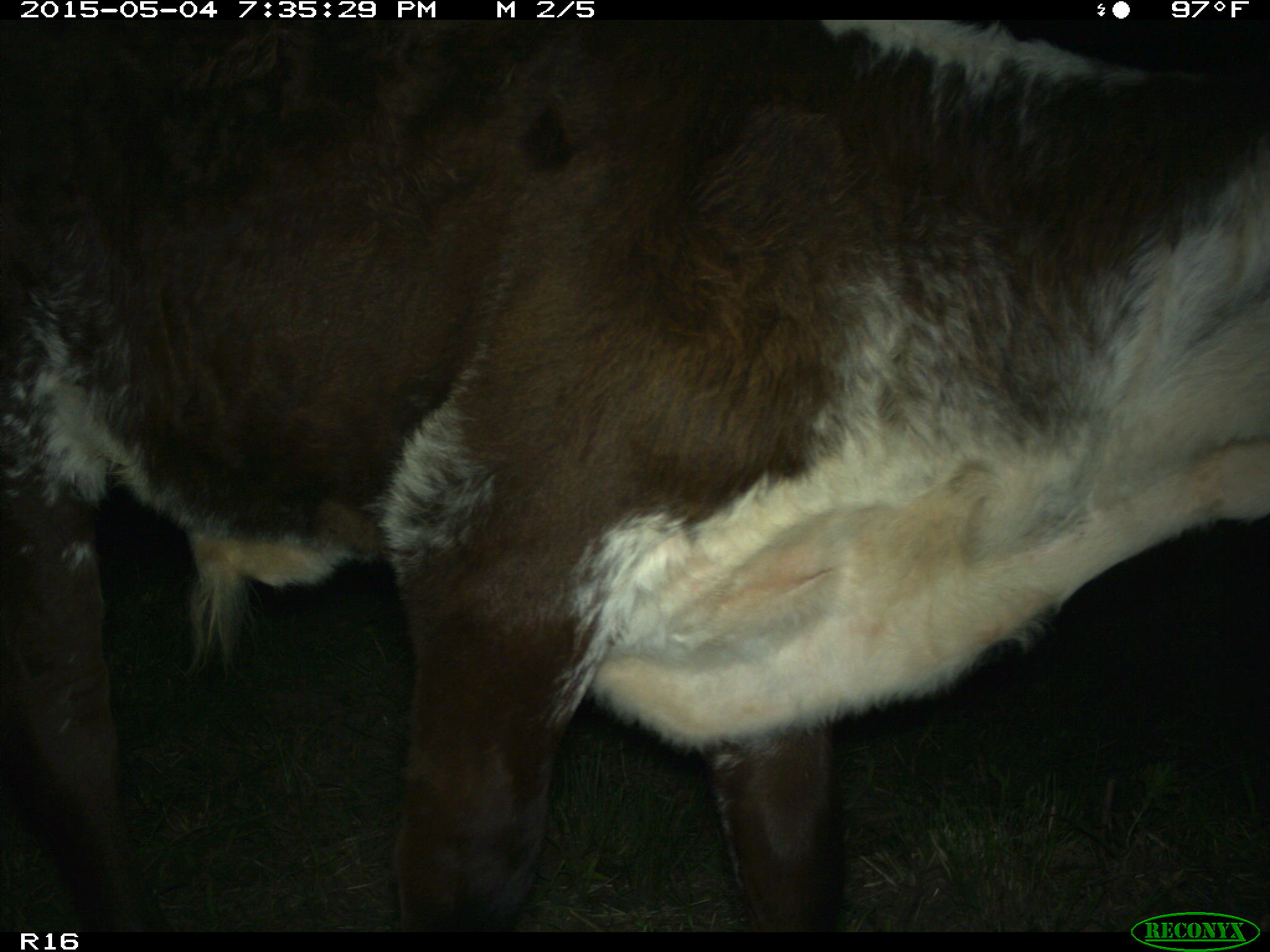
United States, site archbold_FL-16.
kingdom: Animalia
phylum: Chordata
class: Mammalia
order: Artiodactyla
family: Bovidae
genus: Bos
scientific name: Bos taurus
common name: domestic cow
Bos taurus (domestic cow).